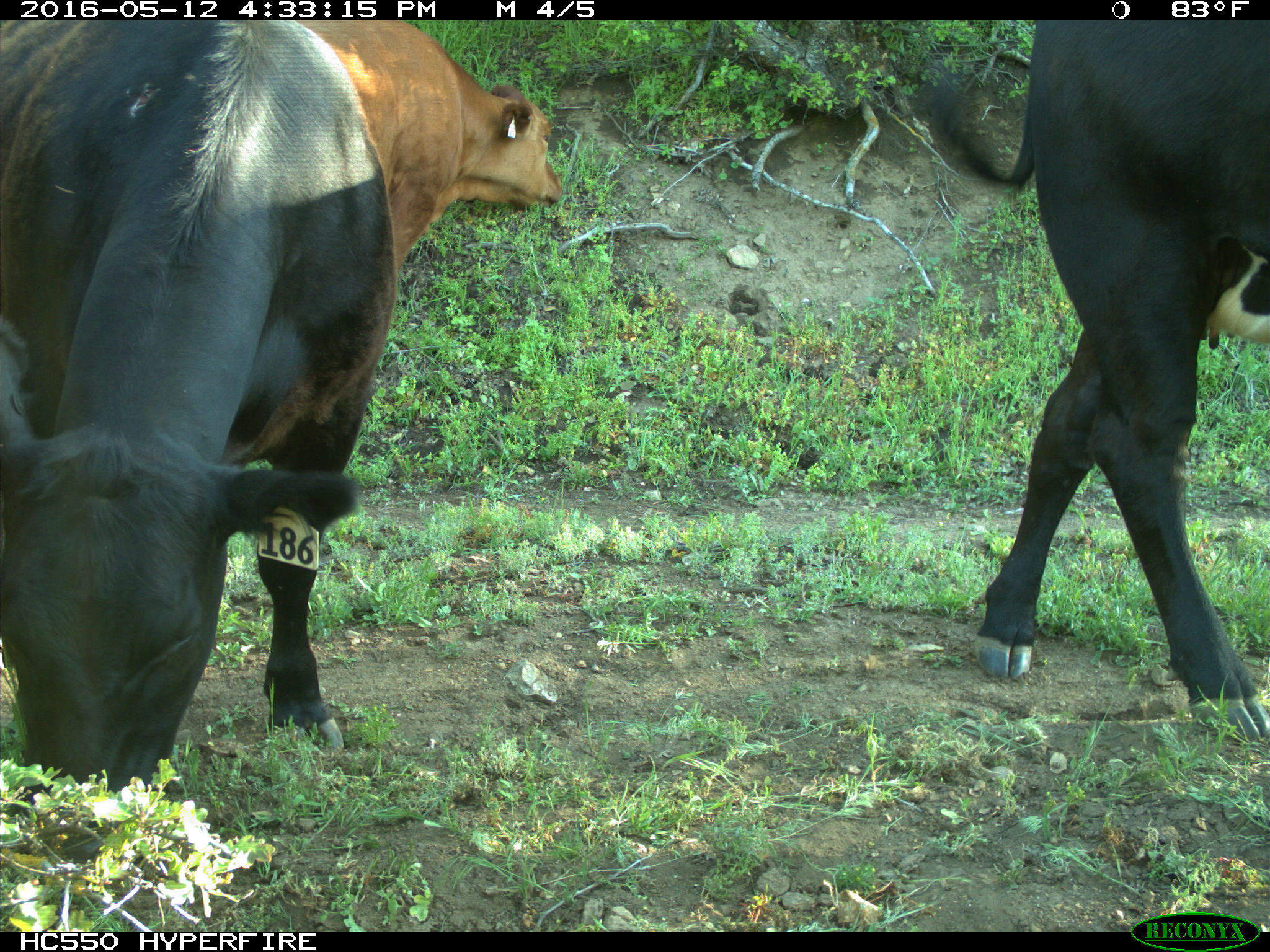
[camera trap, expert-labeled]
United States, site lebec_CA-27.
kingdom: Animalia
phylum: Chordata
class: Mammalia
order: Artiodactyla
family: Bovidae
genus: Bos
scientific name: Bos taurus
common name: domestic cow